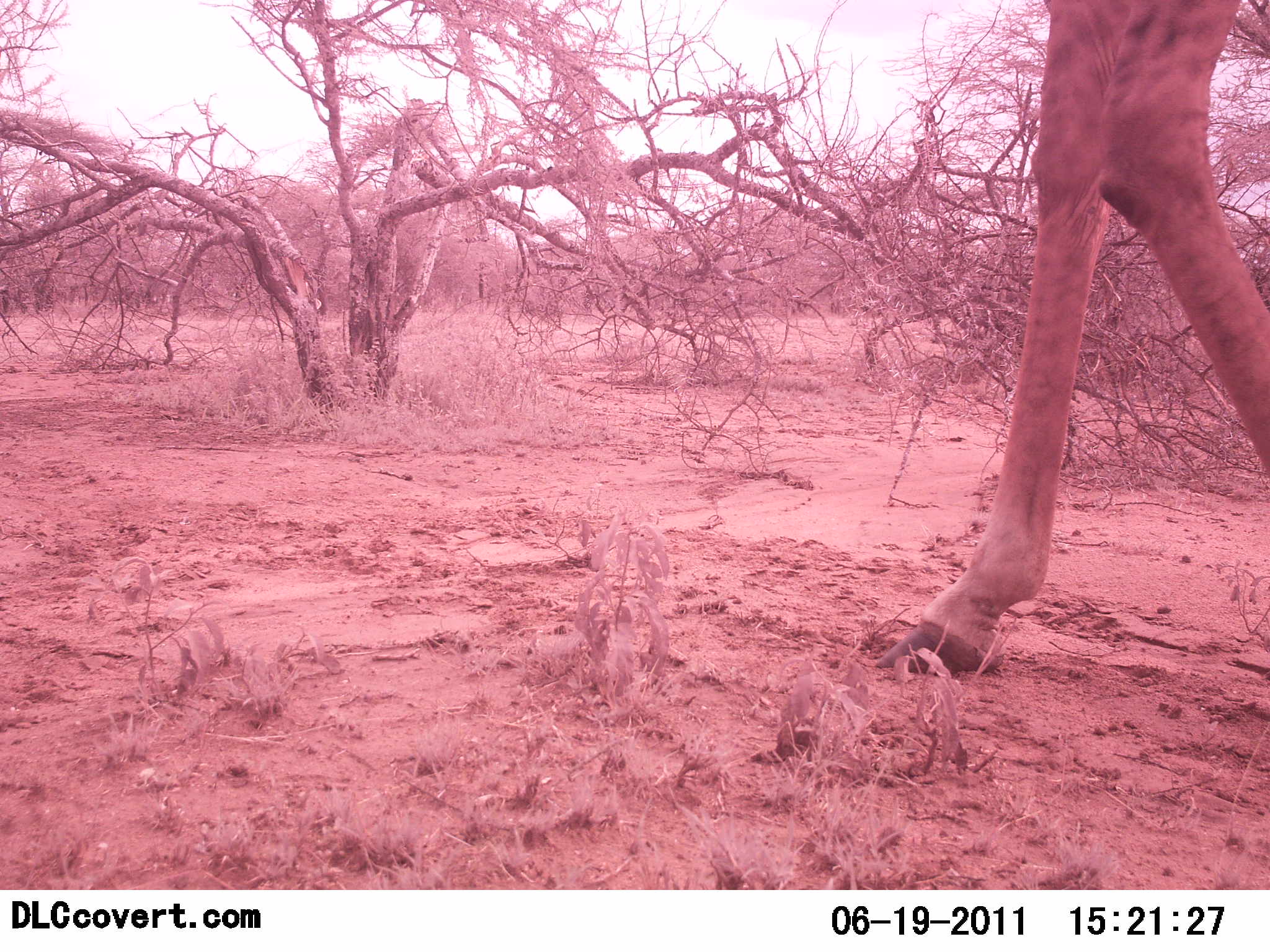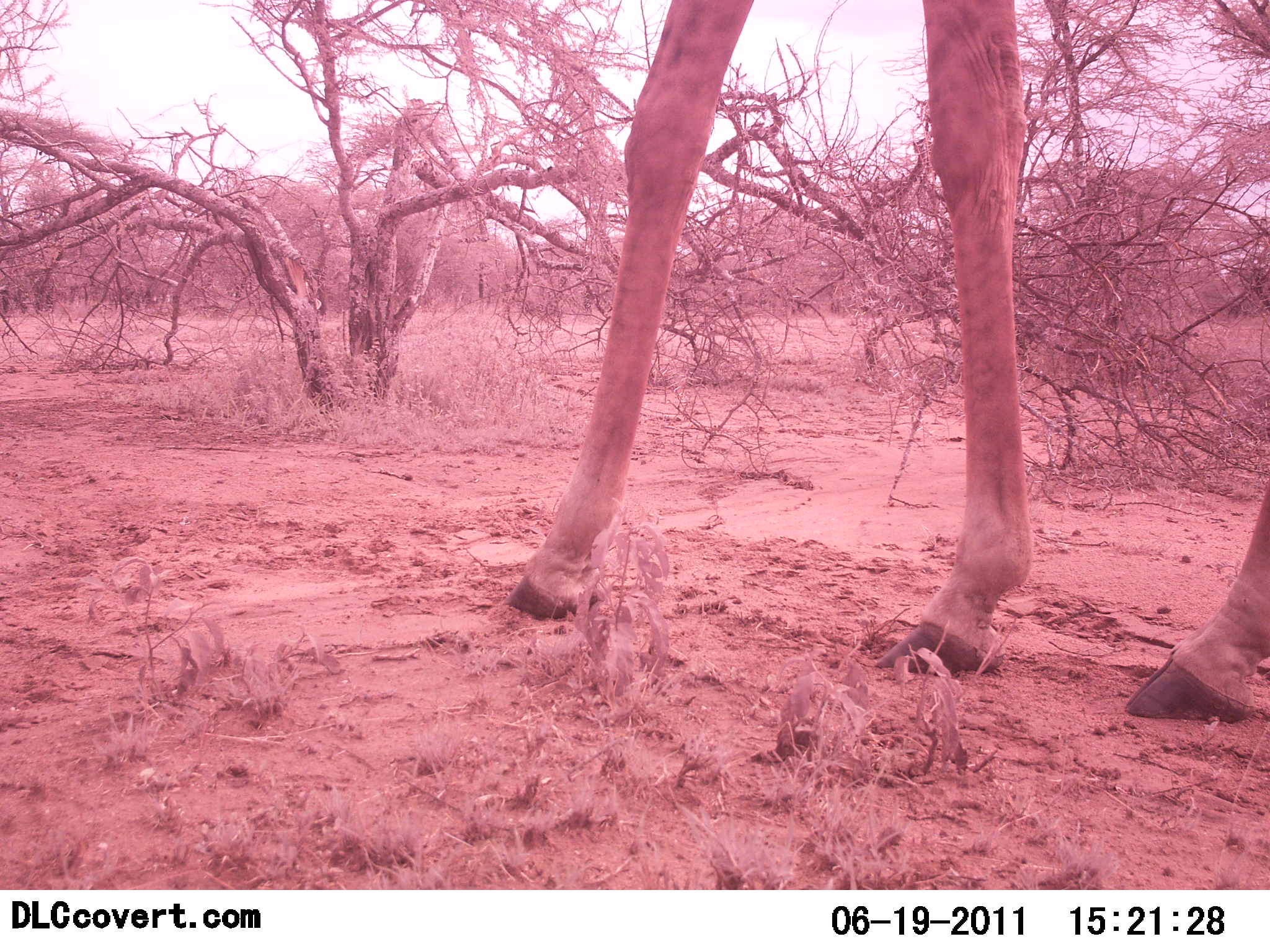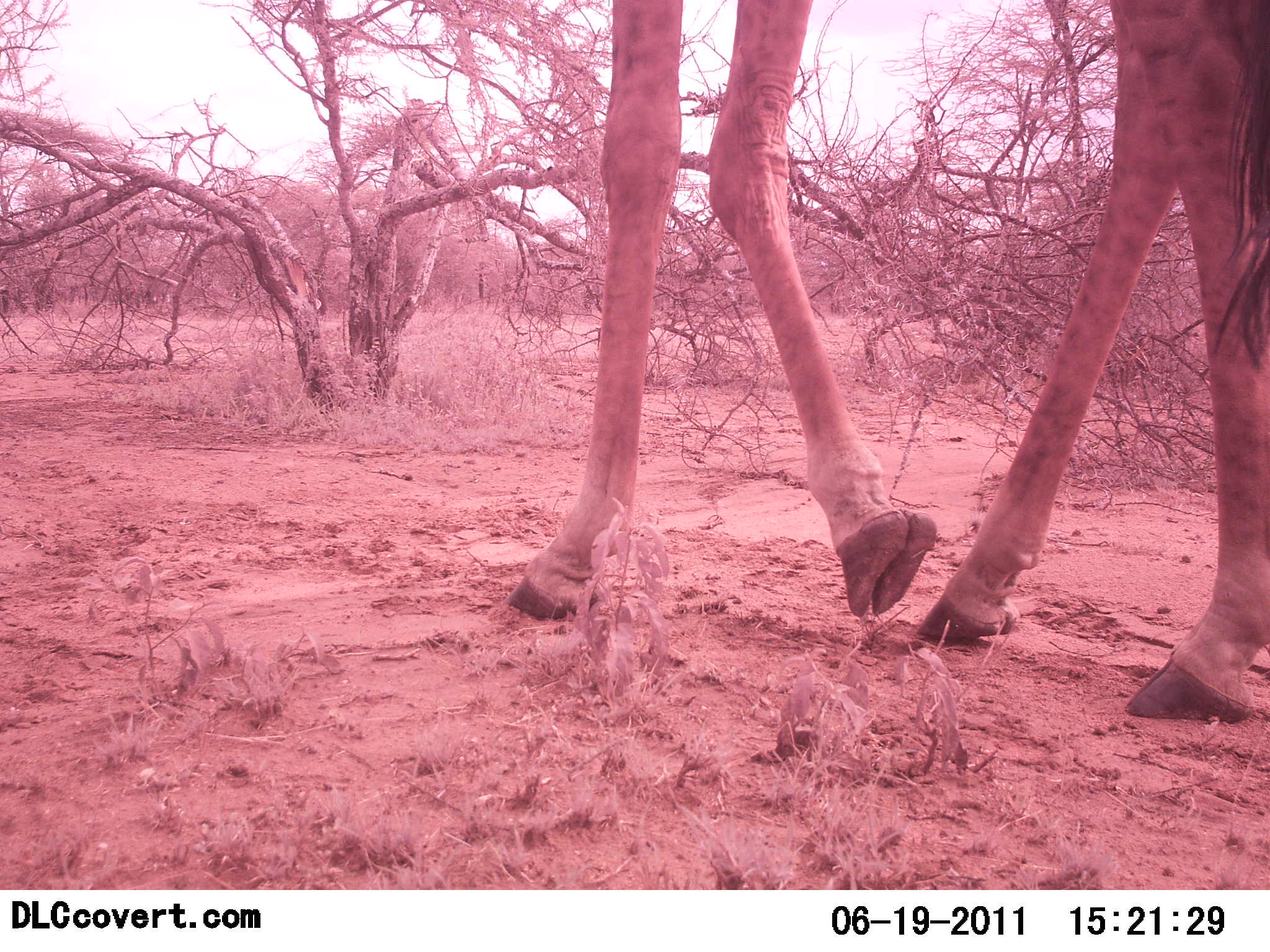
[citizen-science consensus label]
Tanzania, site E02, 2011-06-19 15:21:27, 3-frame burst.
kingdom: Animalia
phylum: Chordata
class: Mammalia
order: Artiodactyla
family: Giraffidae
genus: Giraffa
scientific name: Giraffa camelopardalis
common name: giraffe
Giraffe (Giraffa camelopardalis), count 1. Behavior (volunteer vote fractions): standing 17%, resting 0%, moving 92%, interacting 0%. Young present (vote fraction): 0%. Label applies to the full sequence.